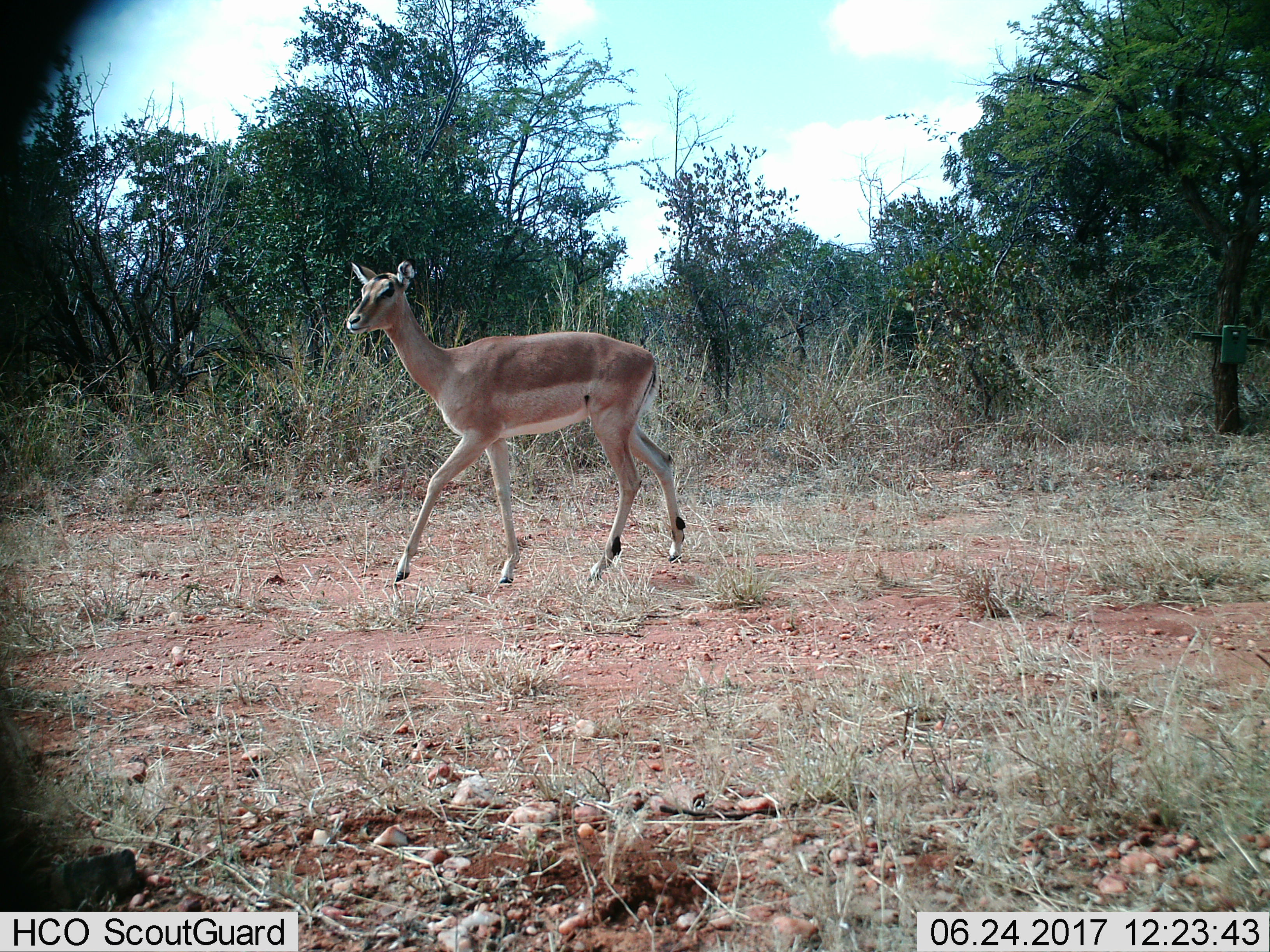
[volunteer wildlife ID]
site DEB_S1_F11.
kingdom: Animalia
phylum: Chordata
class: Mammalia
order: Artiodactyla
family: Bovidae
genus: Aepyceros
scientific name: Aepyceros melampus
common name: impala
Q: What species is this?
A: Impala (Aepyceros melampus).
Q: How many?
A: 1.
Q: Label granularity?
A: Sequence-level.